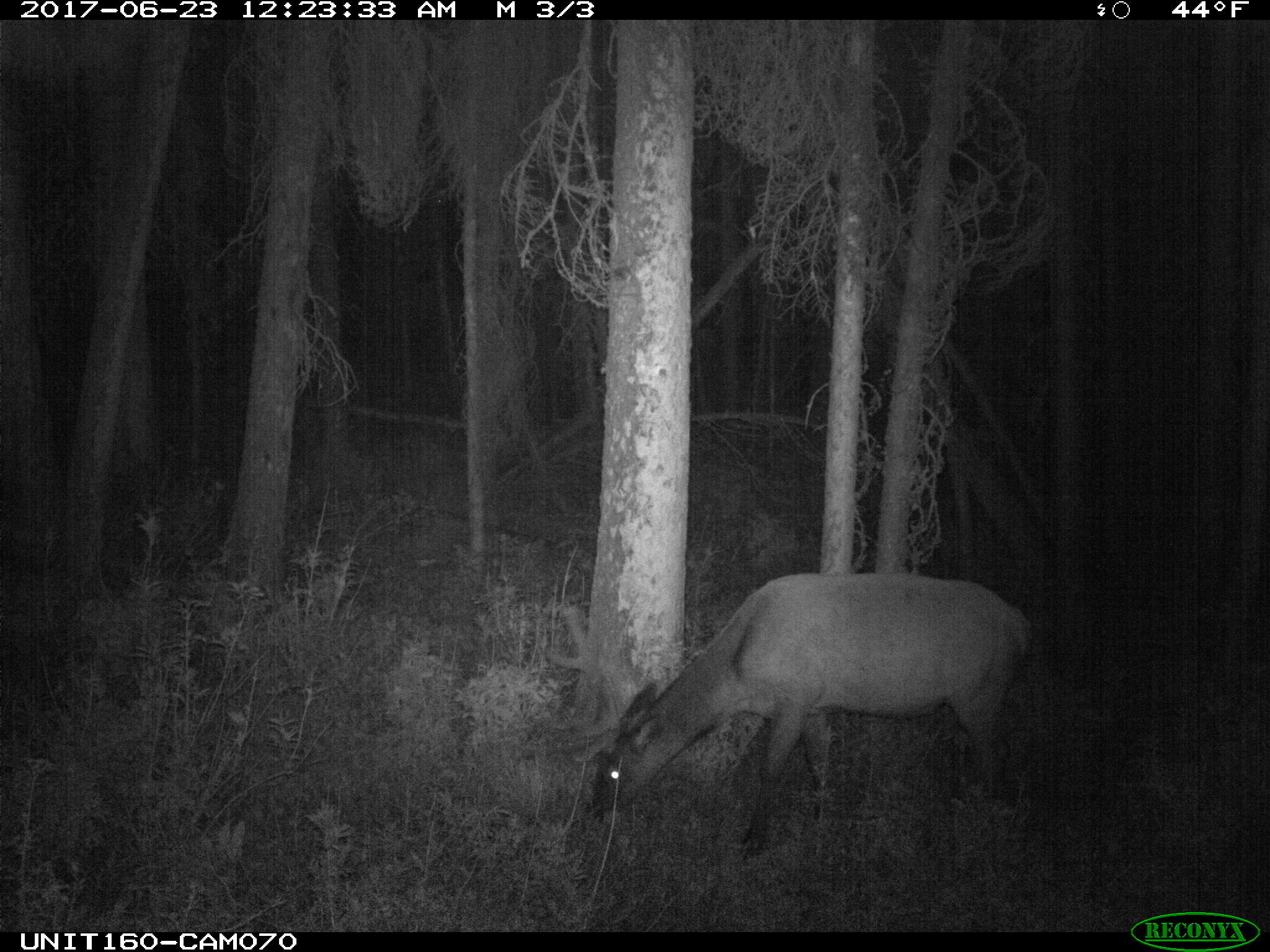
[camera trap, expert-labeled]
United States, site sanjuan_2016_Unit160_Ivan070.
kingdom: Animalia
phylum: Chordata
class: Mammalia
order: Artiodactyla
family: Cervidae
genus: Cervus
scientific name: Cervus elaphus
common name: red deer